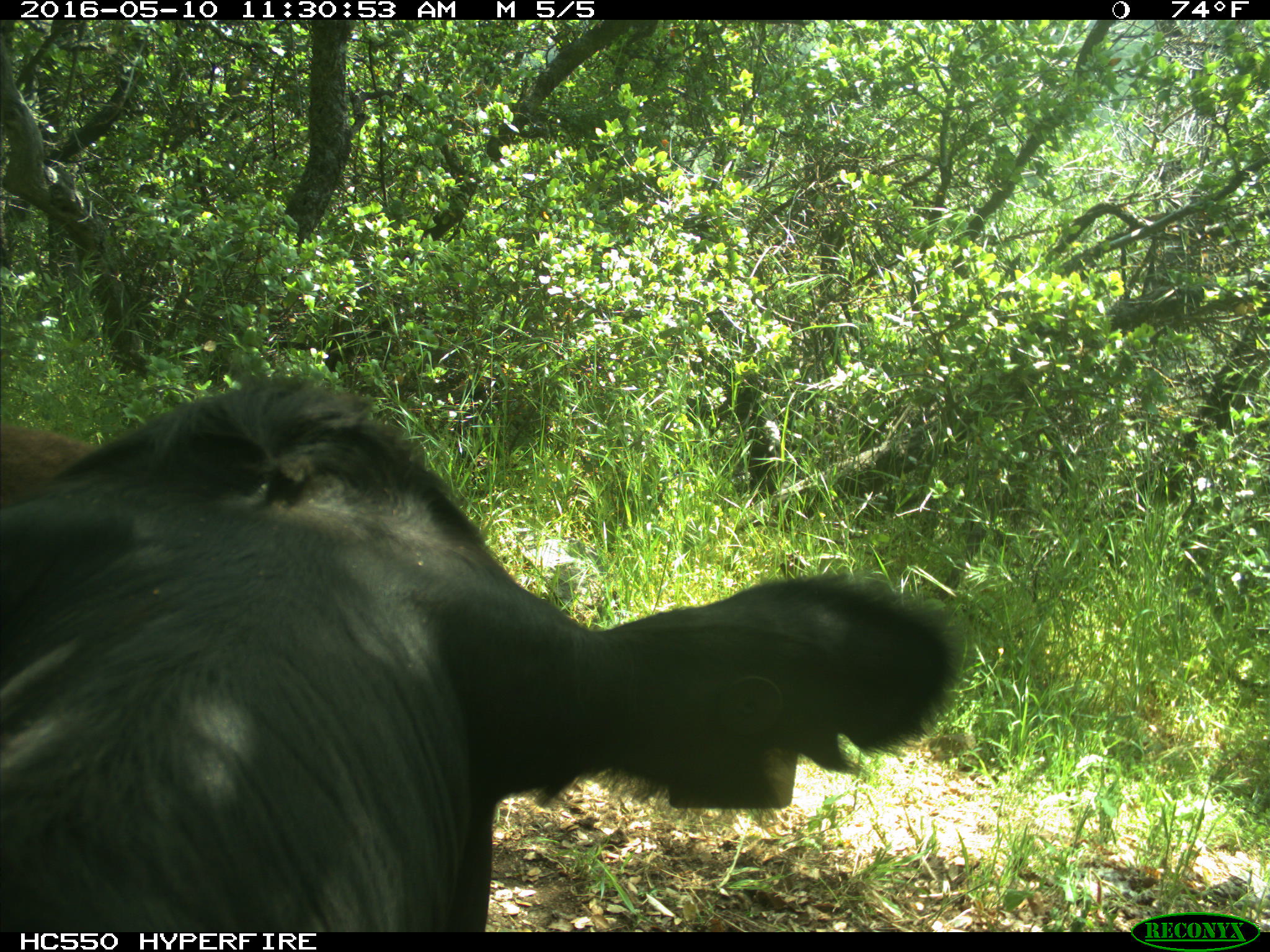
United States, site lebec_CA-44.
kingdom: Animalia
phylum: Chordata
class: Mammalia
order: Artiodactyla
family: Bovidae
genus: Bos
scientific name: Bos taurus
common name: domestic cow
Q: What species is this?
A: Bos taurus (domestic cow).